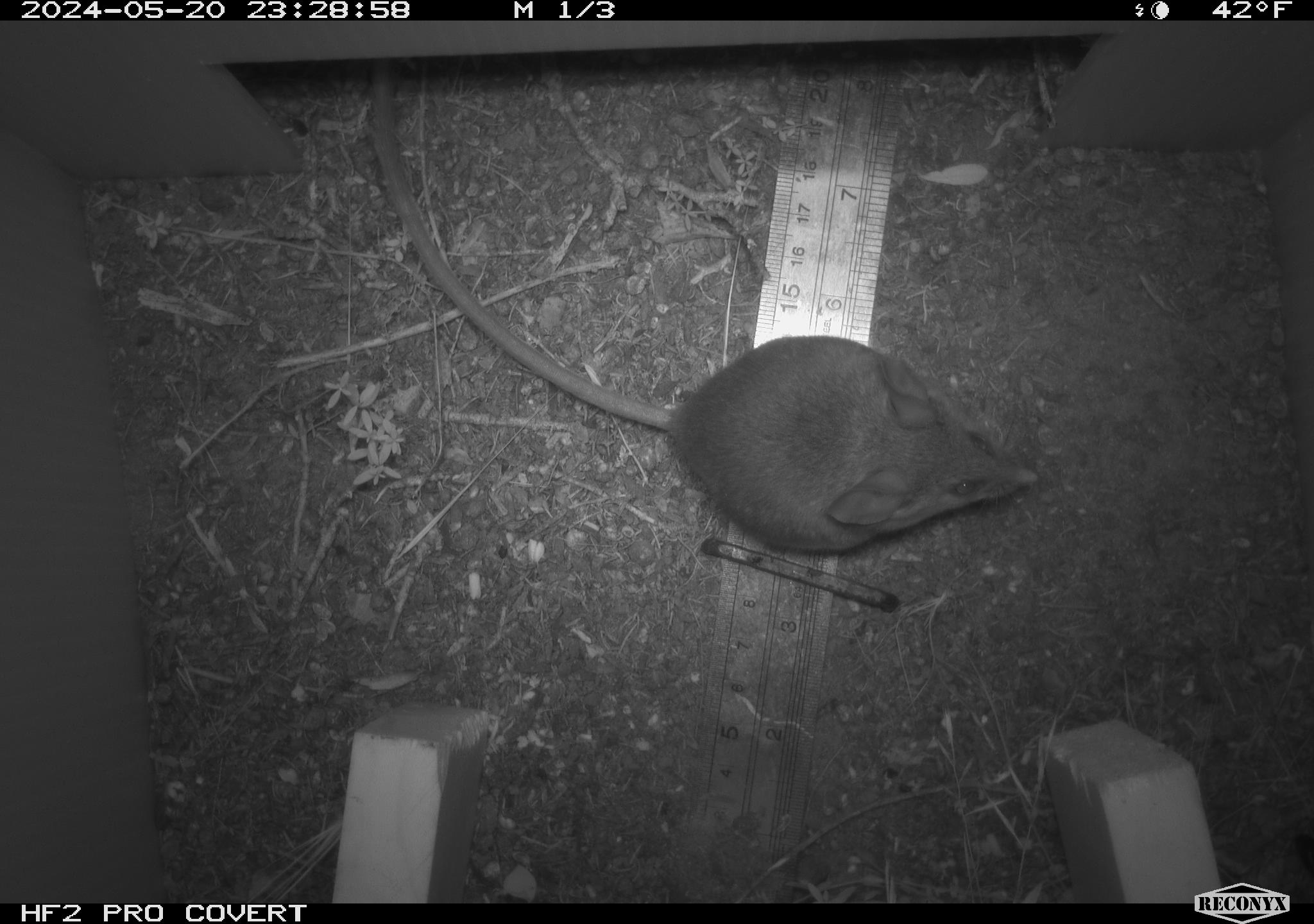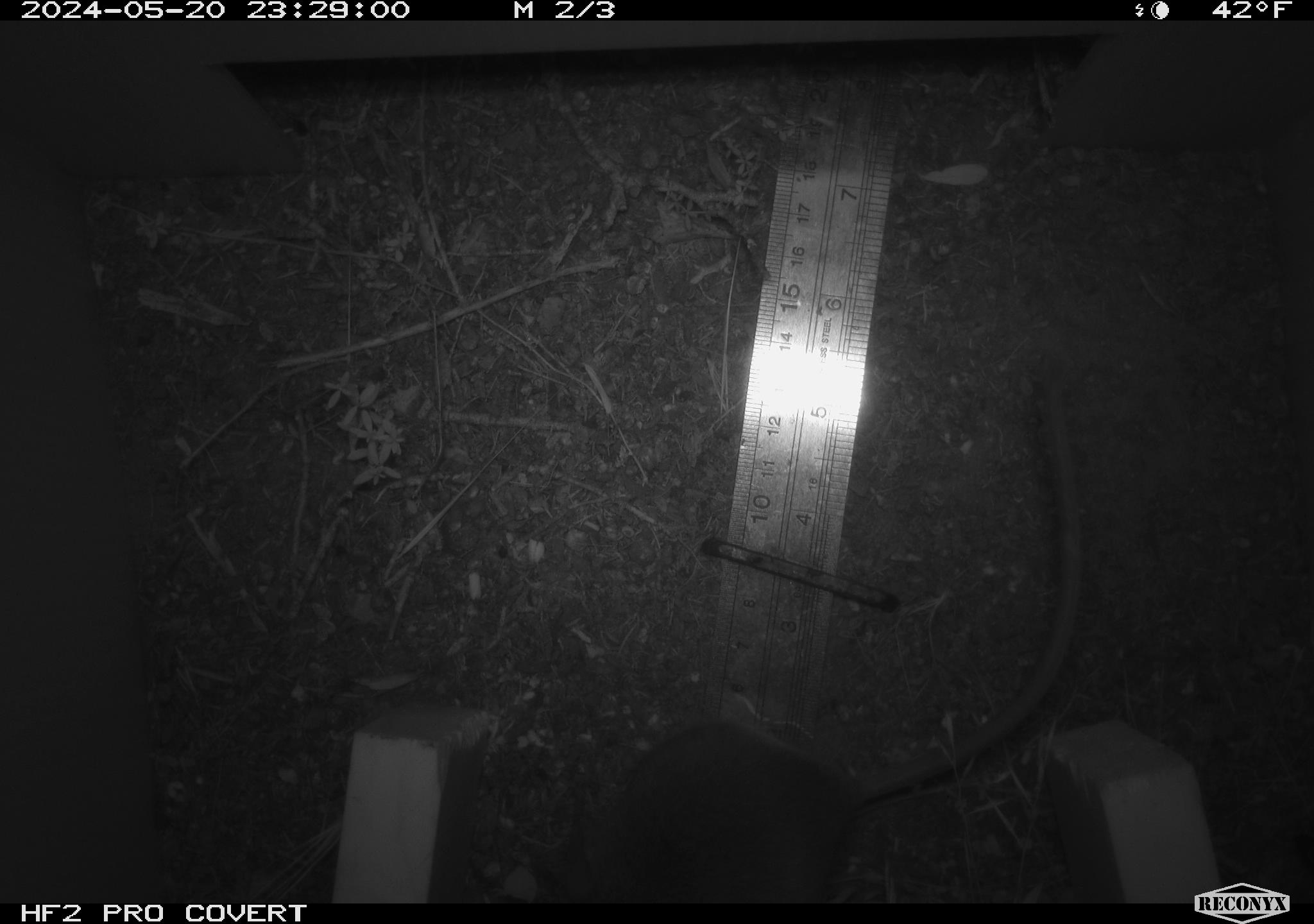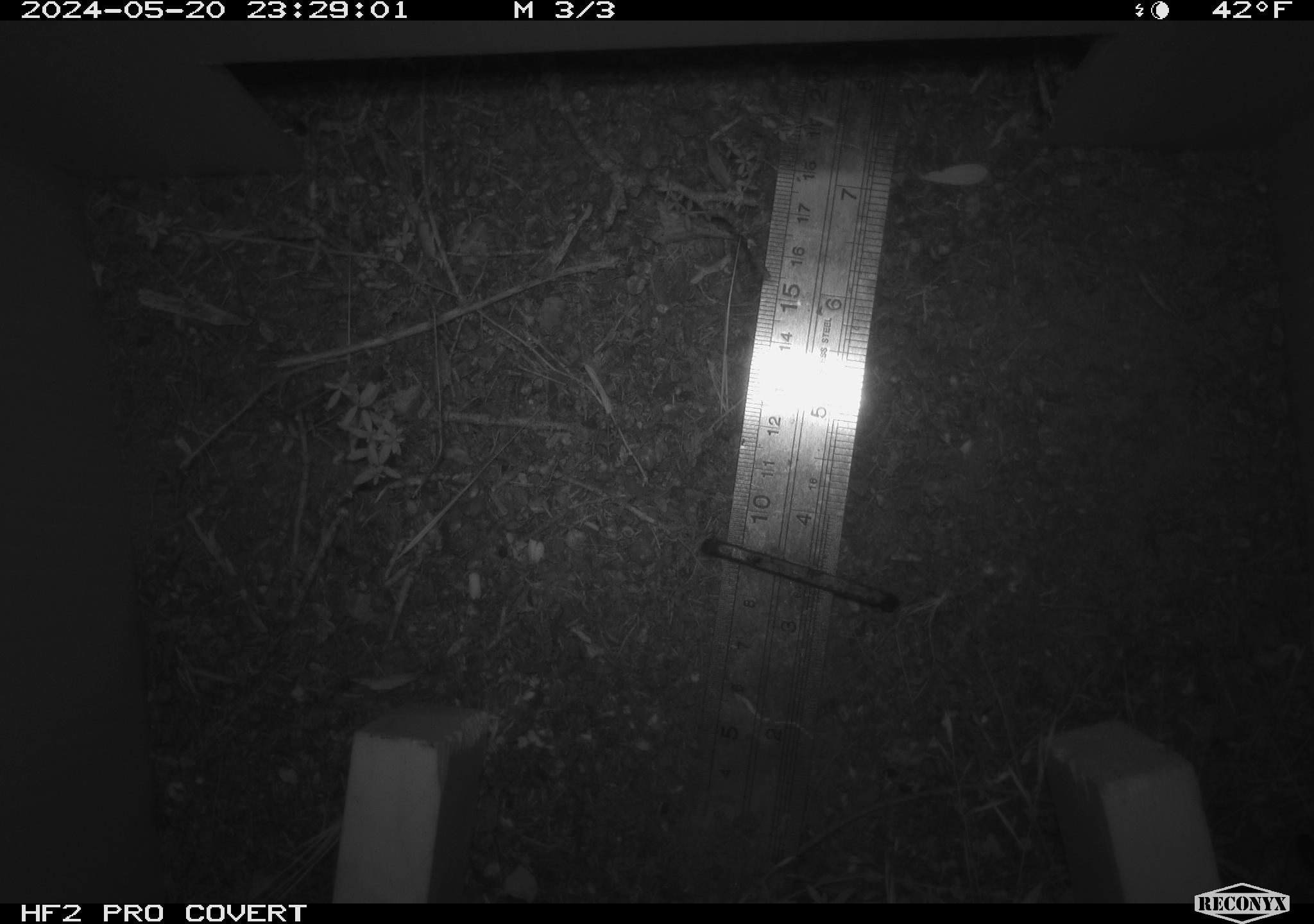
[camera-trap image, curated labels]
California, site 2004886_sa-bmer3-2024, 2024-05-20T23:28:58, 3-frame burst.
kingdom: Animalia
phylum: Chordata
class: Mammalia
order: Rodentia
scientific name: Rodentia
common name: mouse species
Mouse species (Rodentia).